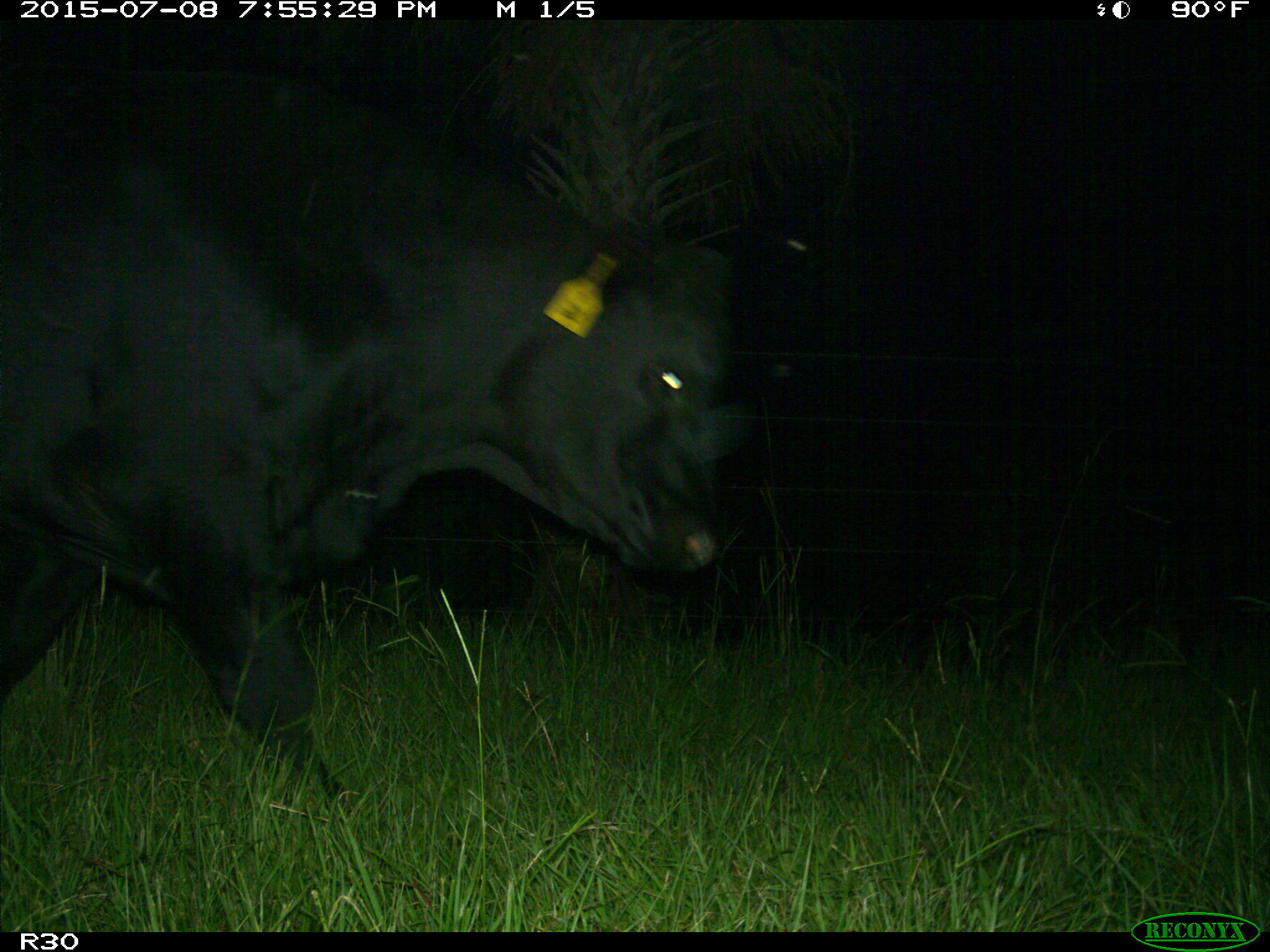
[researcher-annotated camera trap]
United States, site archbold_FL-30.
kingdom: Animalia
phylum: Chordata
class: Mammalia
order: Artiodactyla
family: Bovidae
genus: Bos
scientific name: Bos taurus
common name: domestic cow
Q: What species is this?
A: Bos taurus (domestic cow).